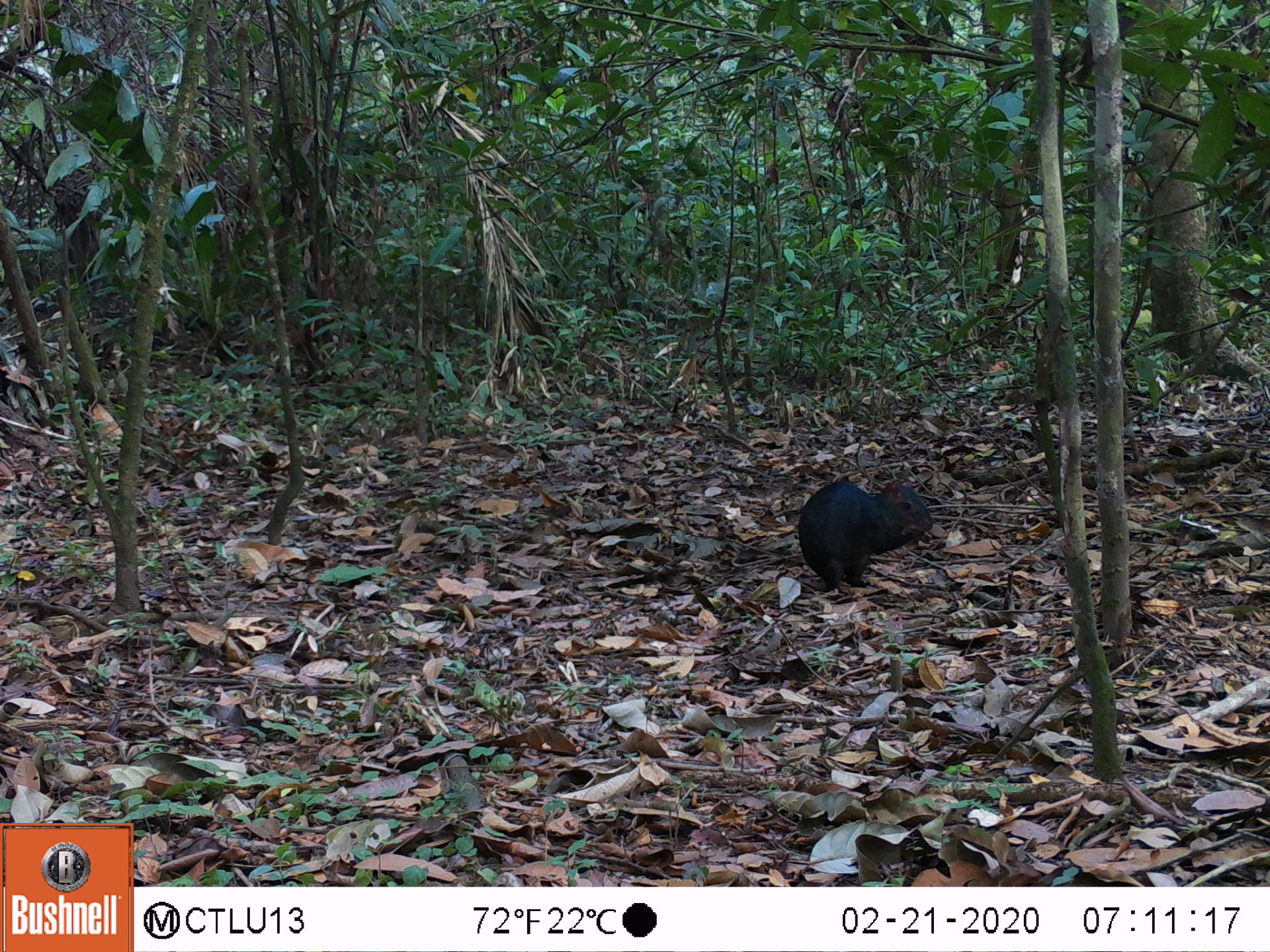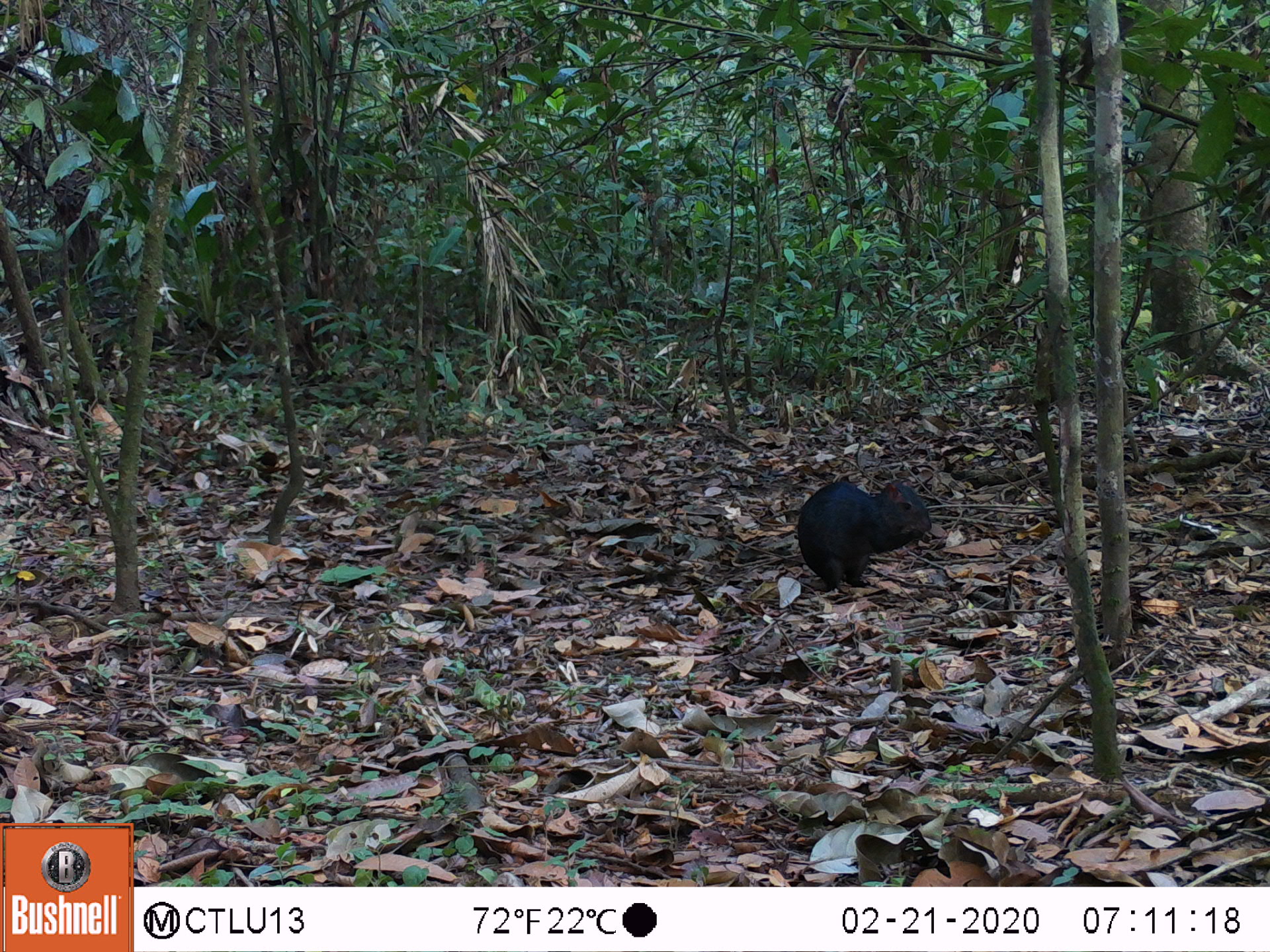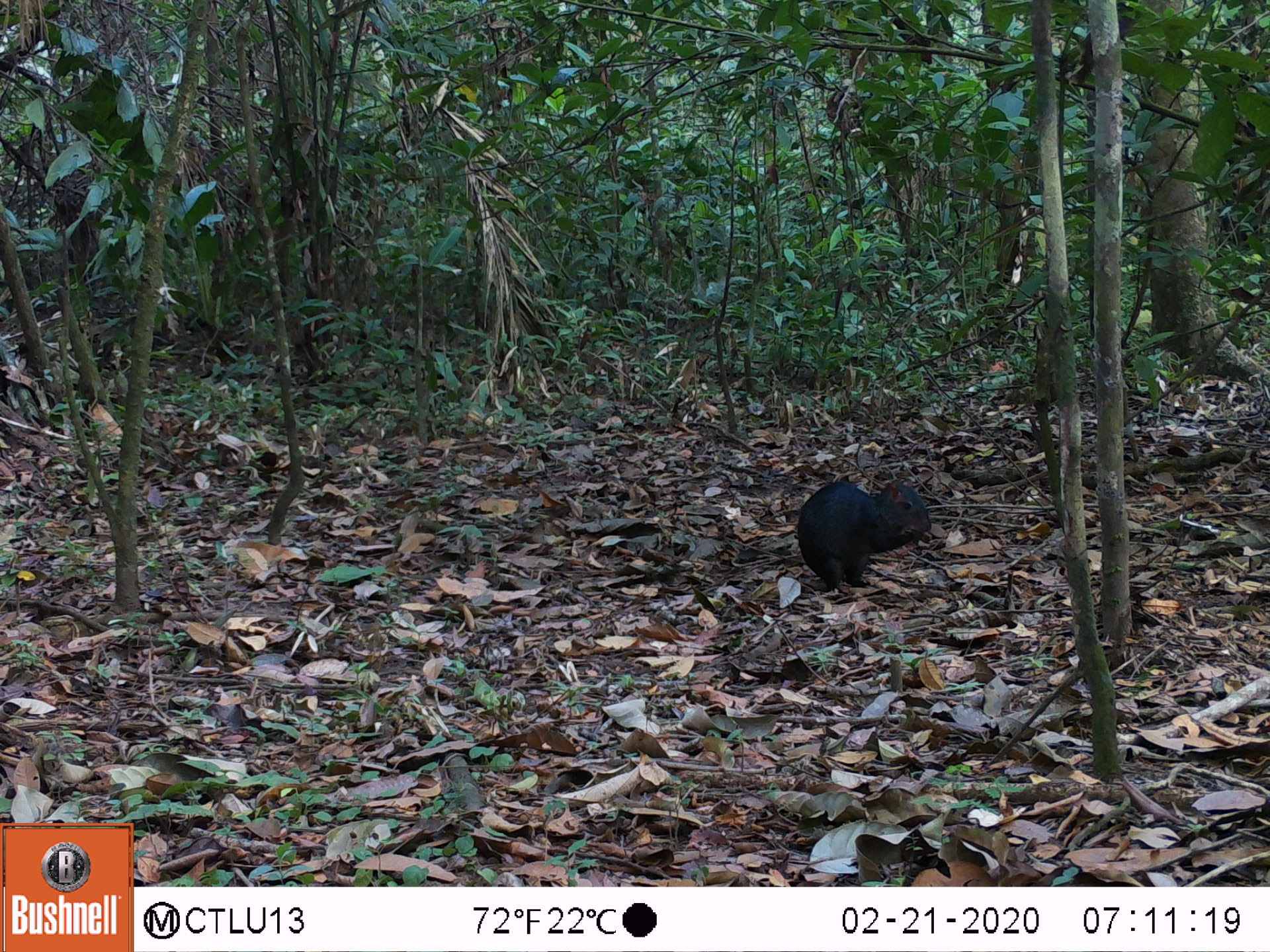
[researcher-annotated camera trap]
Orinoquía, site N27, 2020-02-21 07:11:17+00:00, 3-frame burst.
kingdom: Animalia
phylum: Chordata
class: Mammalia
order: Rodentia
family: Dasyproctidae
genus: Dasyprocta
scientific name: Dasyprocta fuliginosa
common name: black agouti